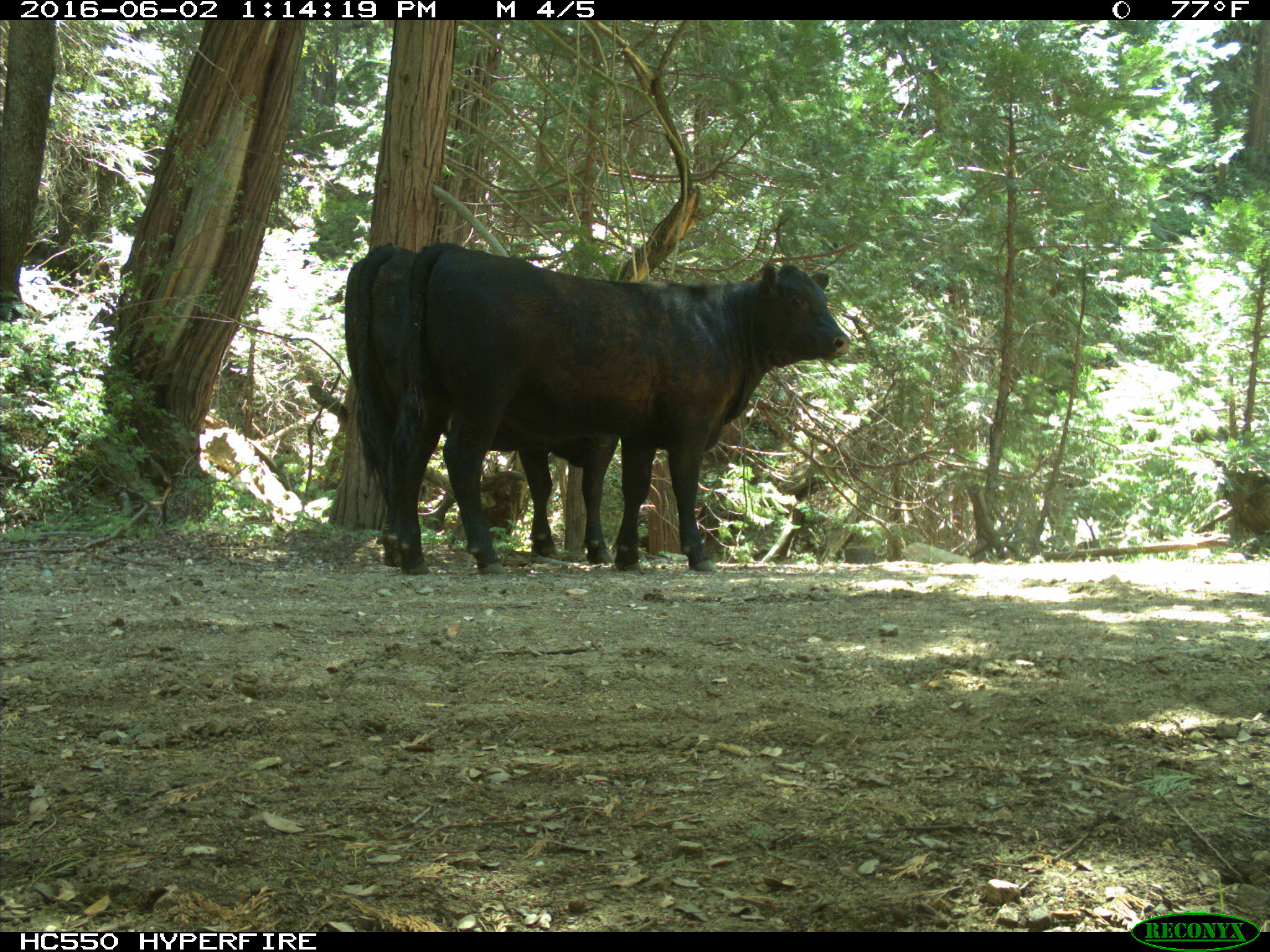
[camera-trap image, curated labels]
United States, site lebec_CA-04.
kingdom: Animalia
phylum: Chordata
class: Mammalia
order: Artiodactyla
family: Bovidae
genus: Bos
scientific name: Bos taurus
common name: domestic cow